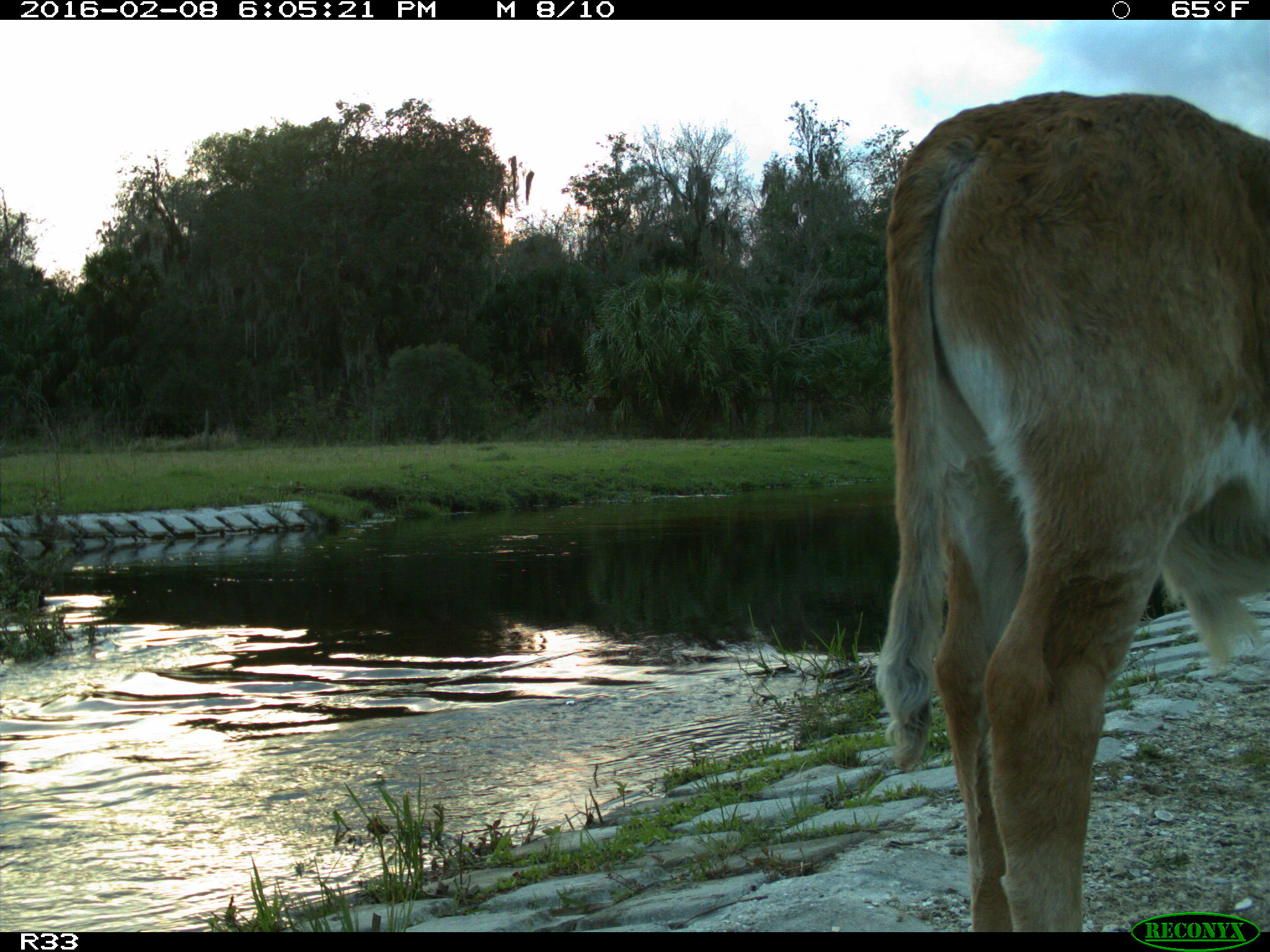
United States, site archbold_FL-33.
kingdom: Animalia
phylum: Chordata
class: Mammalia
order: Artiodactyla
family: Bovidae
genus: Bos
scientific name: Bos taurus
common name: domestic cow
Bos taurus (domestic cow).